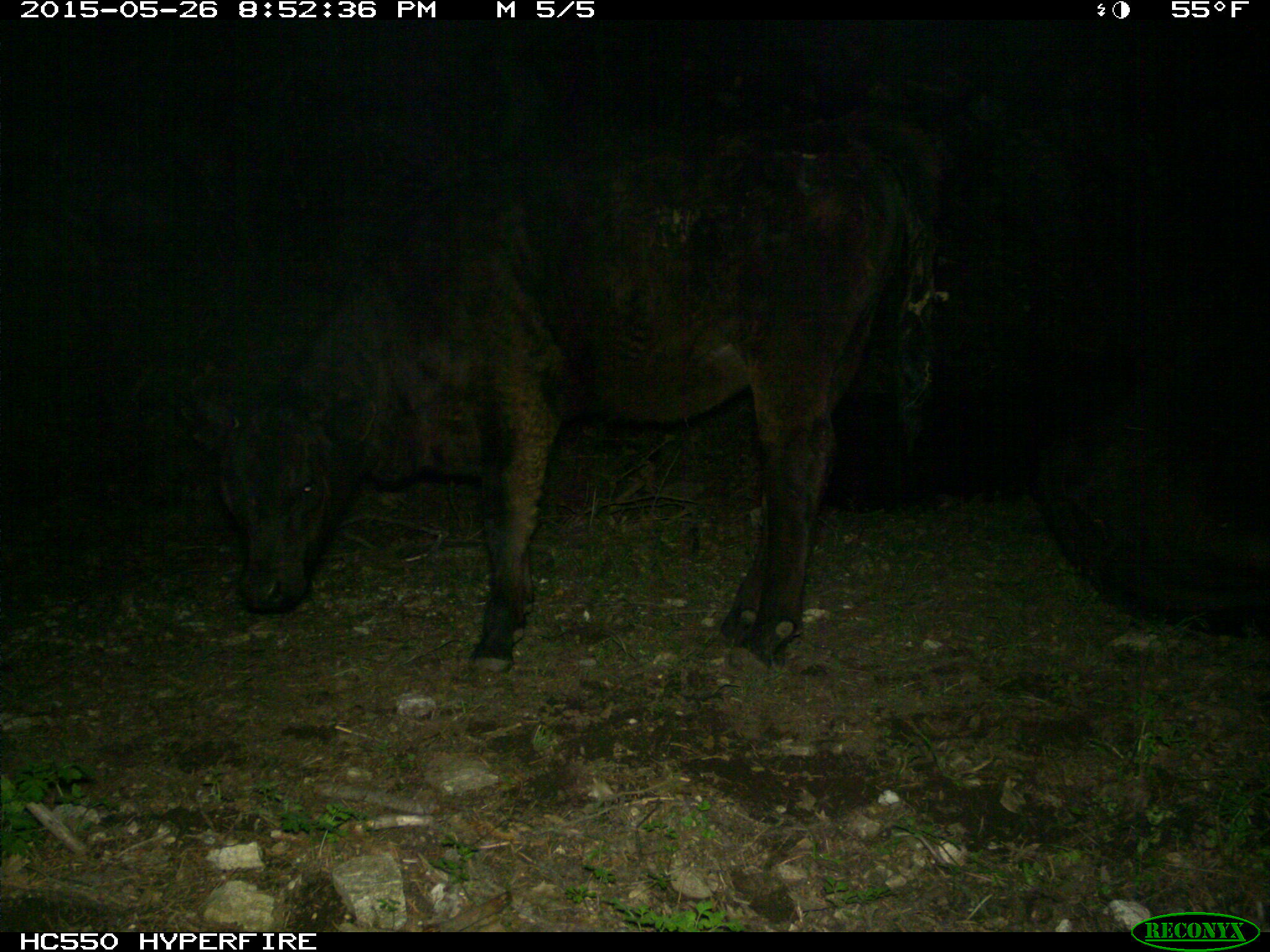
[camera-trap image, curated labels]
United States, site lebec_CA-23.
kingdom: Animalia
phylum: Chordata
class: Mammalia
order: Artiodactyla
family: Bovidae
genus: Bos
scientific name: Bos taurus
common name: domestic cow